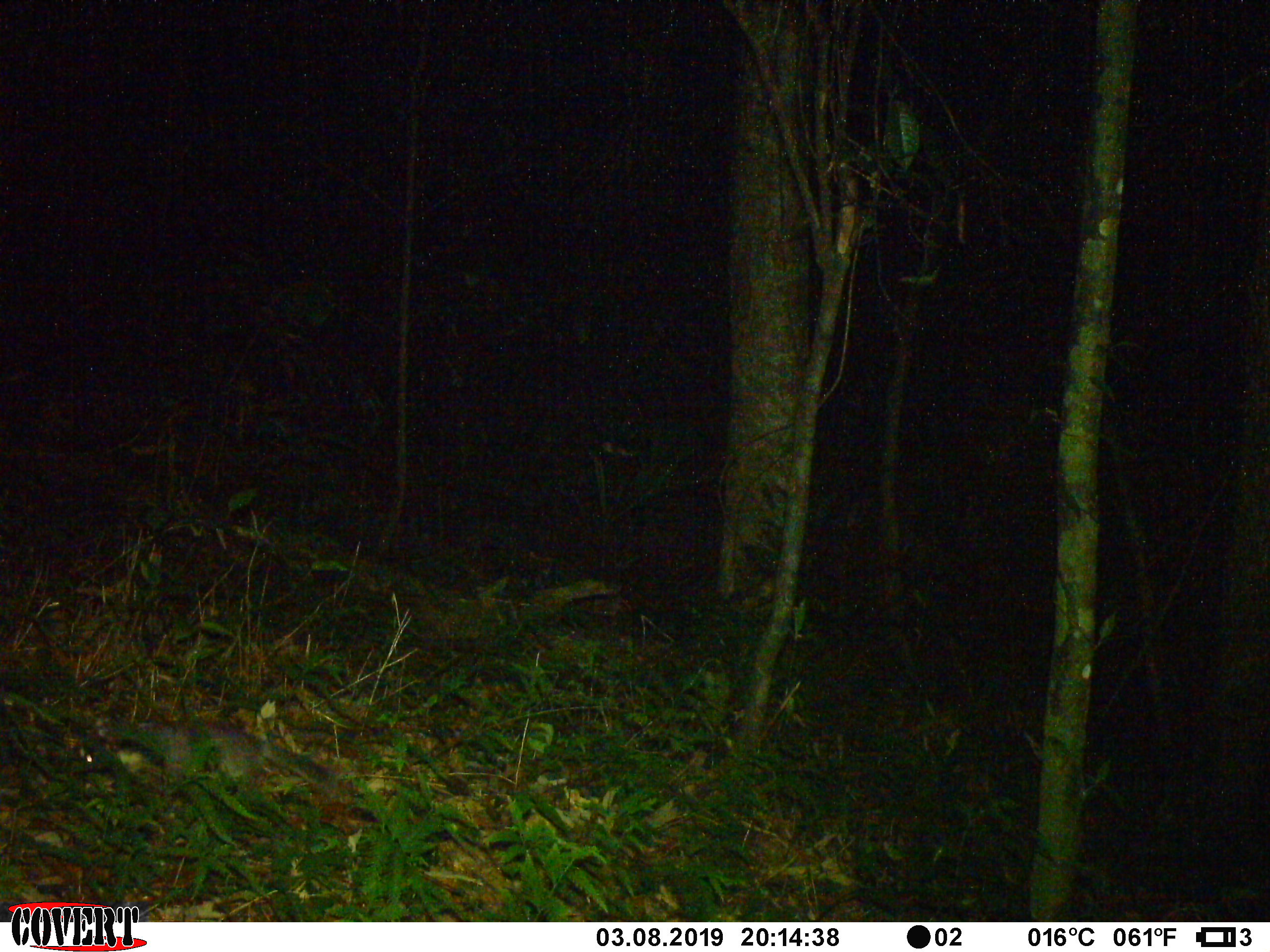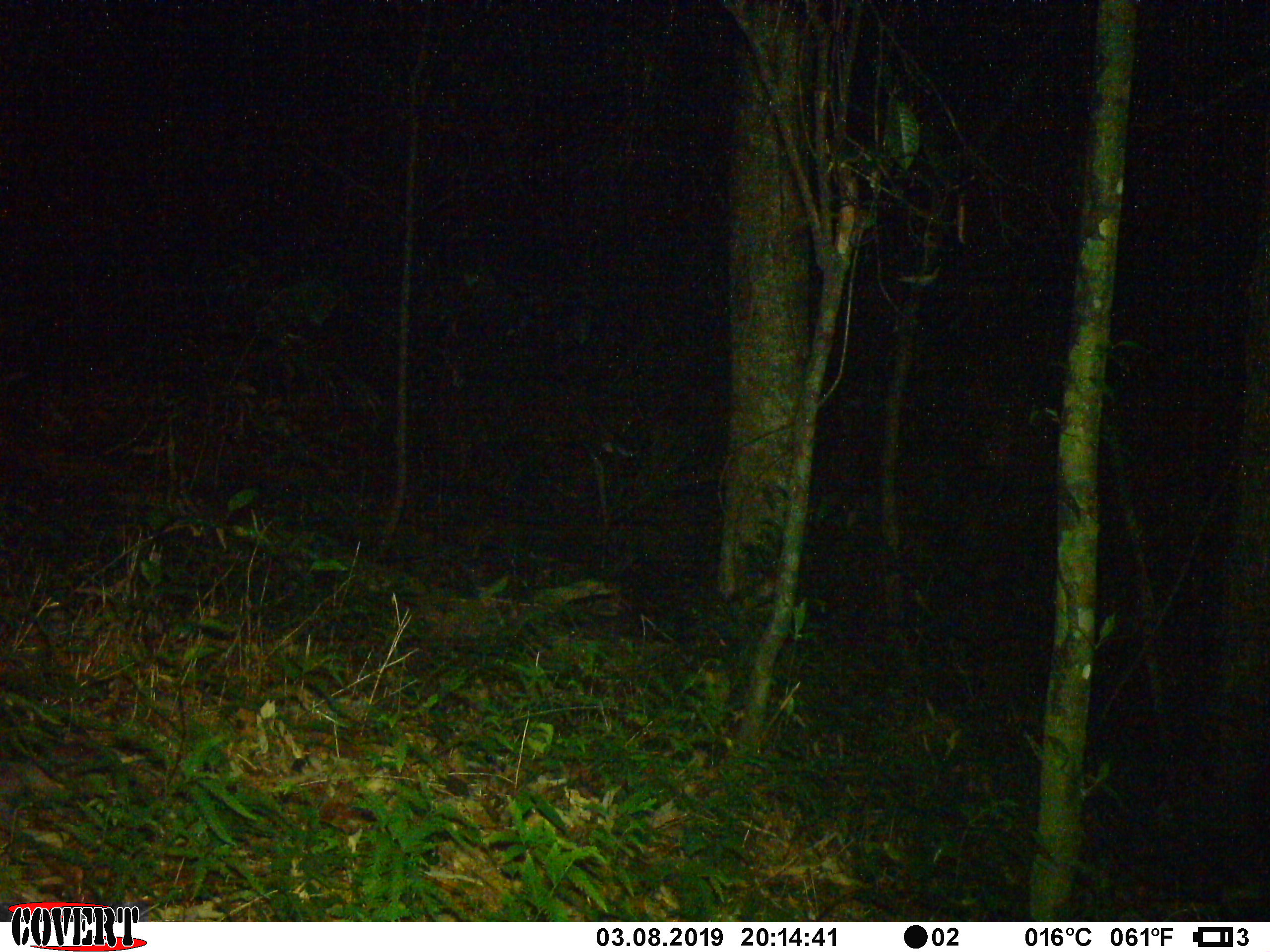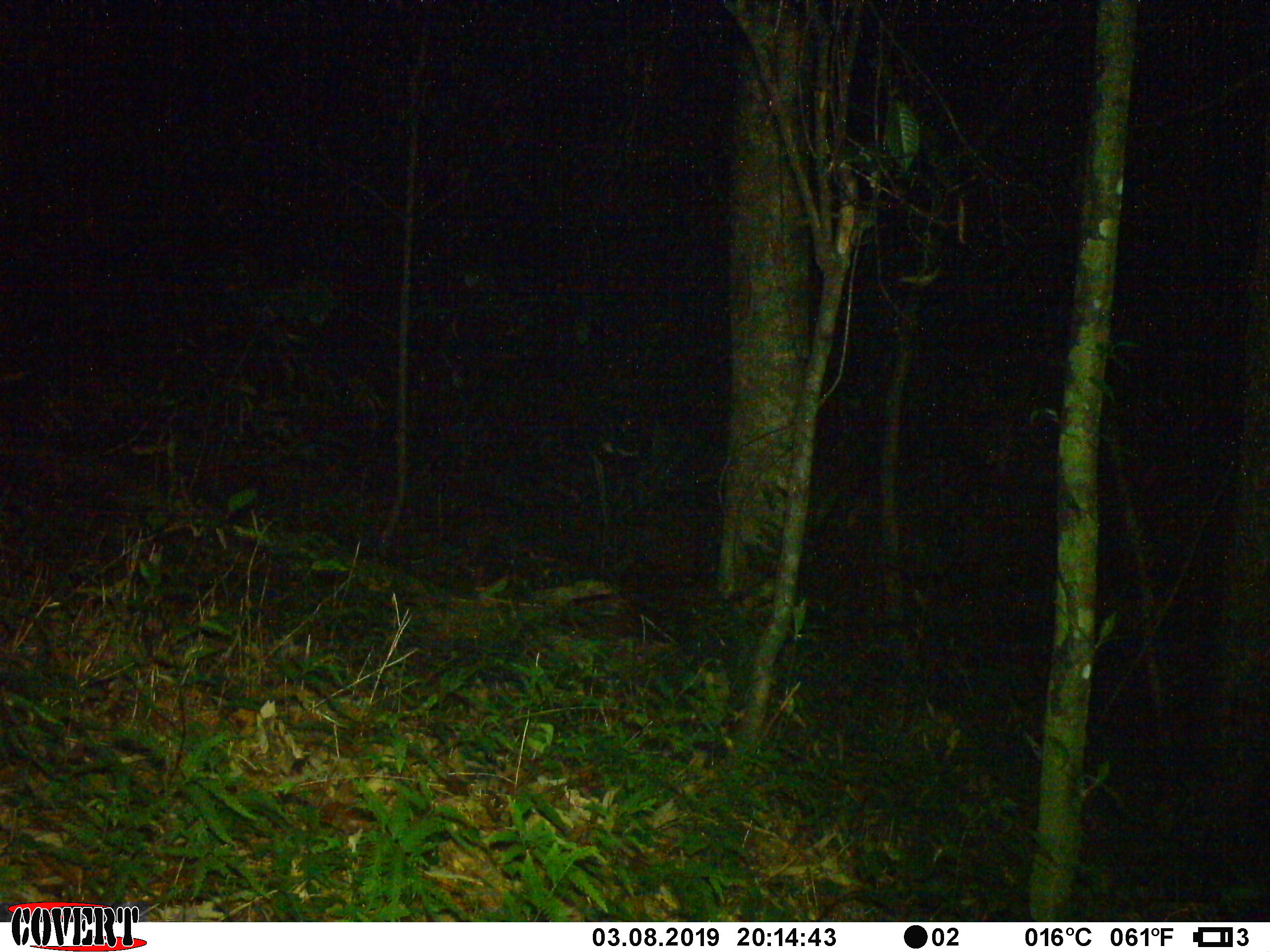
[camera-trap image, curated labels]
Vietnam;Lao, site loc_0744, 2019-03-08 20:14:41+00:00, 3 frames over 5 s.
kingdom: Animalia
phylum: Chordata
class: Mammalia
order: Carnivora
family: Mustelidae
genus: Melogale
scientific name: Melogale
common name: ferret badger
Ferret badger (Melogale). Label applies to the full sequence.